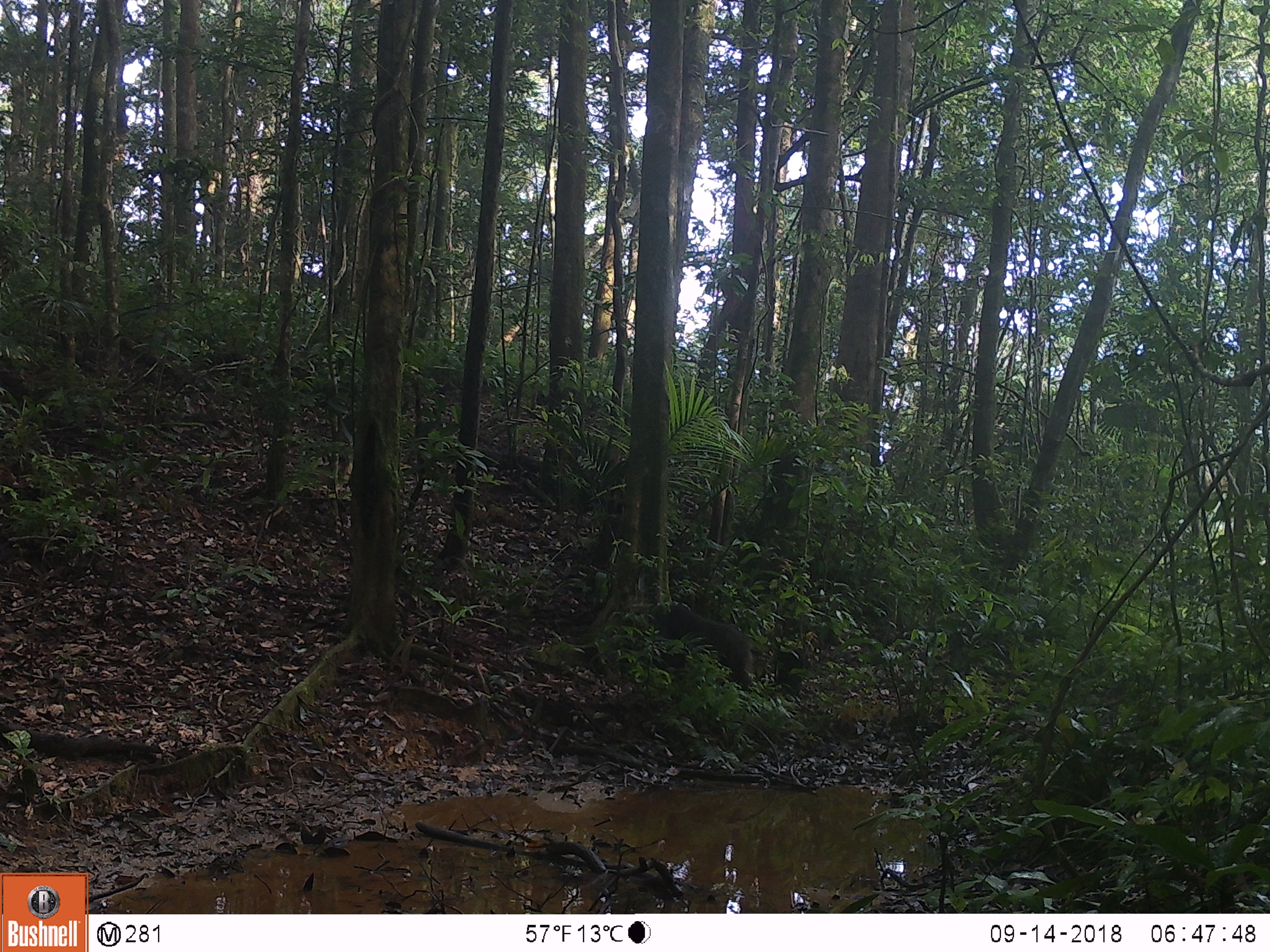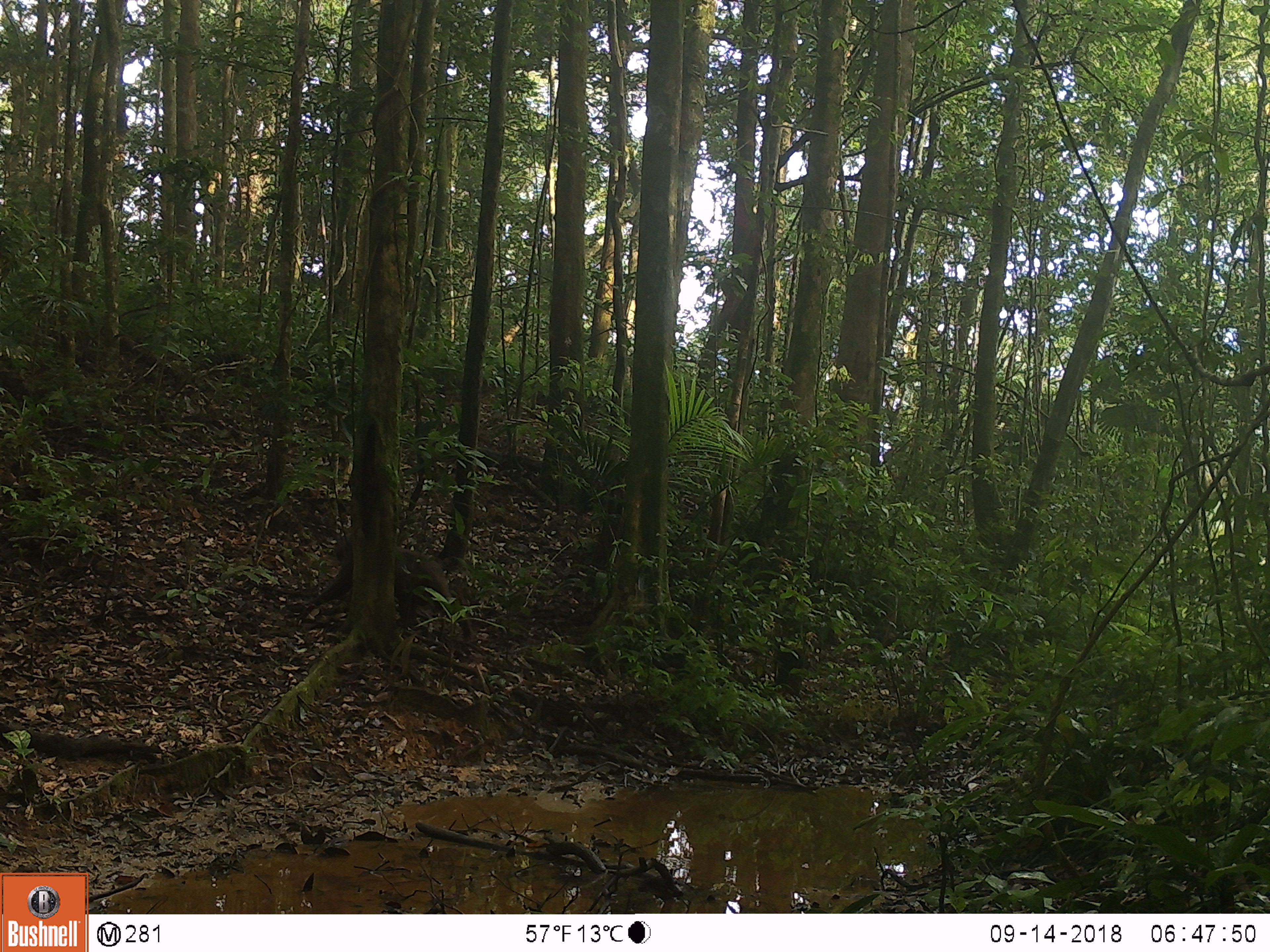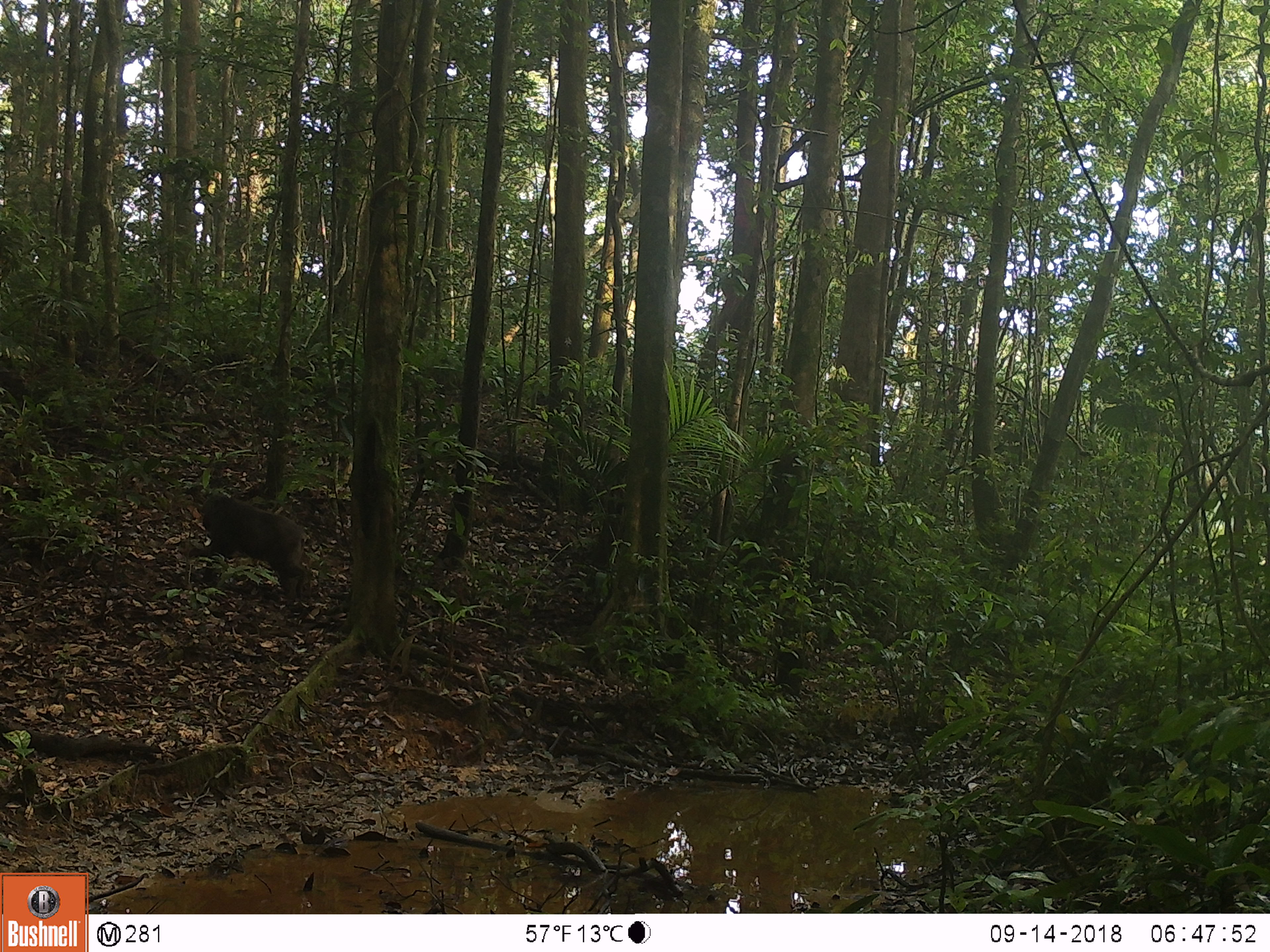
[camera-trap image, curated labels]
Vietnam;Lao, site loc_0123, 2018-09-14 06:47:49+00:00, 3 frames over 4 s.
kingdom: Animalia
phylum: Chordata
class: Mammalia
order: Primates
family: Cercopithecidae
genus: Macaca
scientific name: Macaca arctoides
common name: stump-tailed macaque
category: stump tailed macaque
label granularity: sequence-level